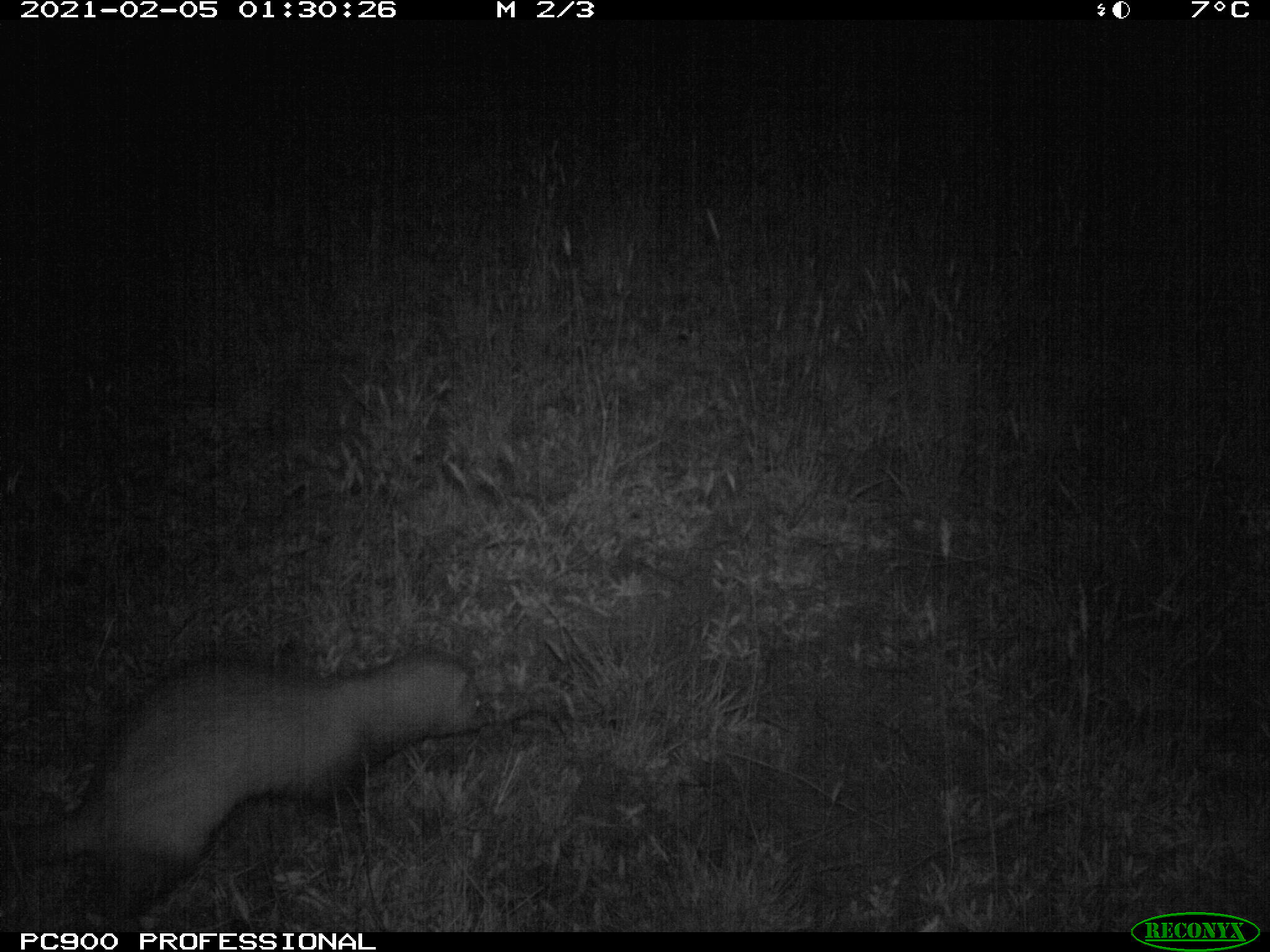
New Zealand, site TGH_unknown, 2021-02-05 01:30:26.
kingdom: Animalia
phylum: Chordata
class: Mammalia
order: Carnivora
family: Mustelidae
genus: Mustela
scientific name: Mustela furo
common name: ferret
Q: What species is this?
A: Ferret (Mustela furo).